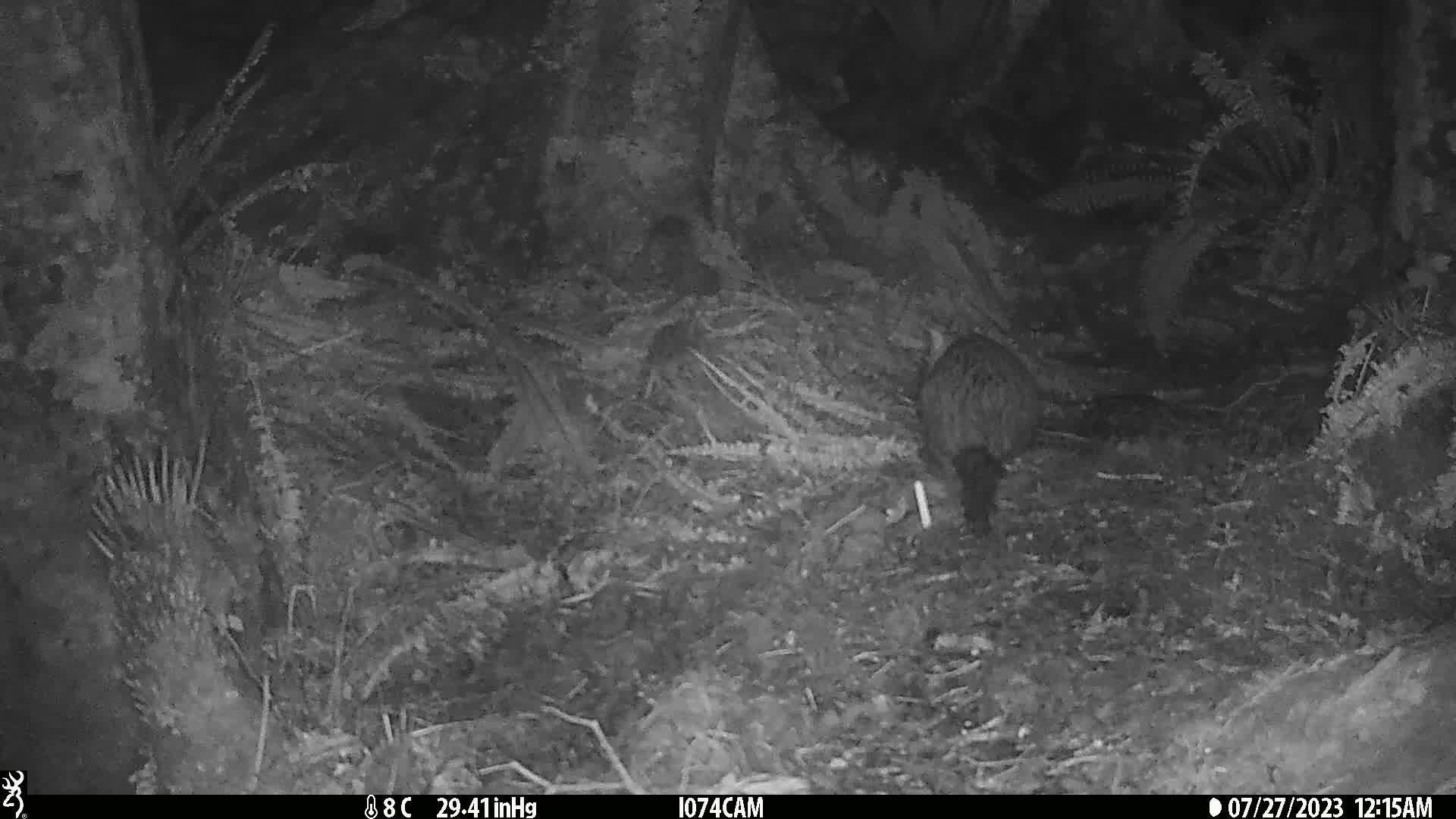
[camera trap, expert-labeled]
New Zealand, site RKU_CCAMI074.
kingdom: Animalia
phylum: Chordata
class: Mammalia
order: Diprotodontia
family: Phalangeridae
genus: Trichosurus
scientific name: Trichosurus vulpecula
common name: common brushtail possum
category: possum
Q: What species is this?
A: Possum (common brushtail possum) (Trichosurus vulpecula).